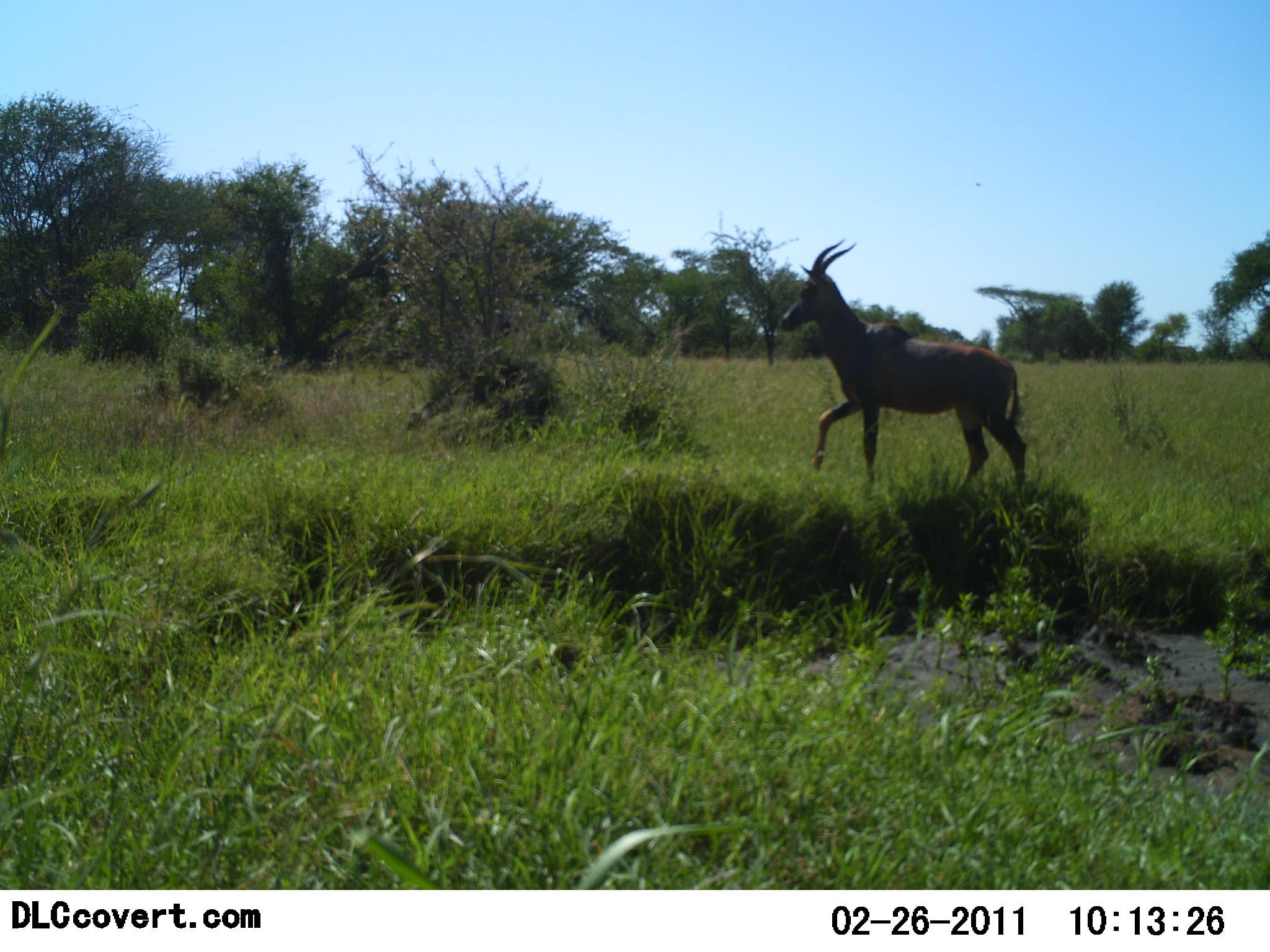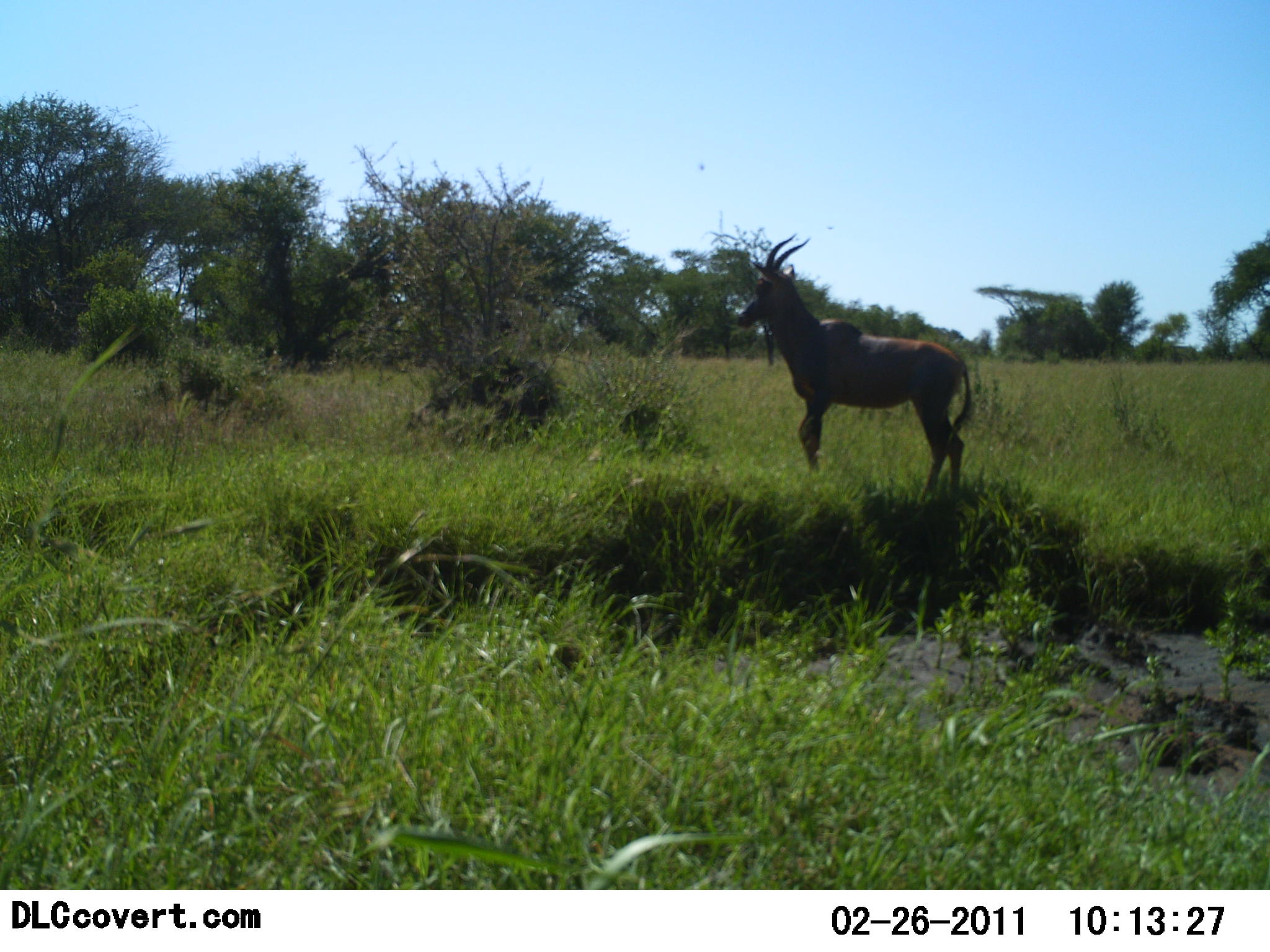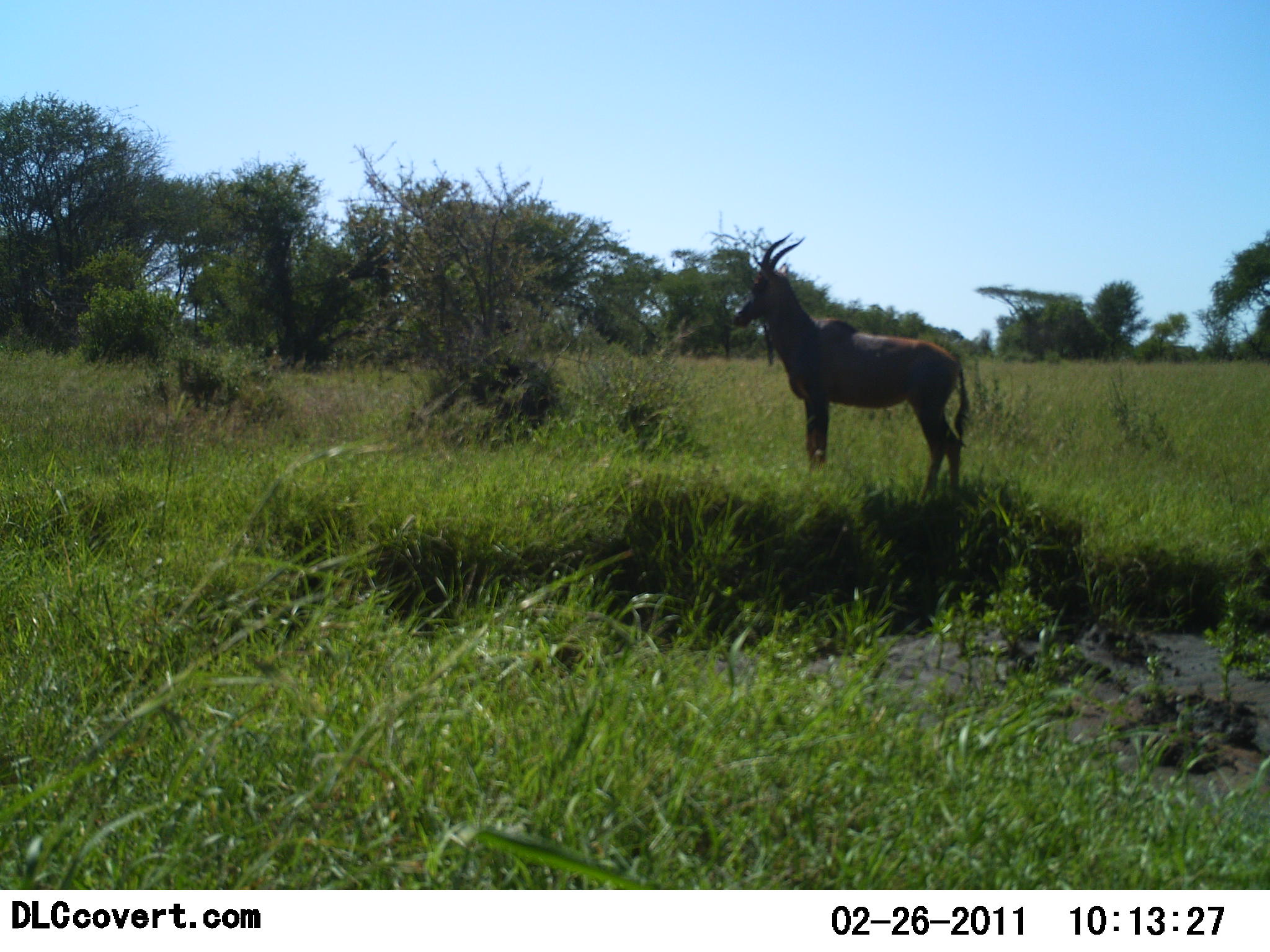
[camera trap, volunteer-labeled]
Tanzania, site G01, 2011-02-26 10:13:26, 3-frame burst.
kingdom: Animalia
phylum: Chordata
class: Mammalia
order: Artiodactyla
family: Bovidae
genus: Damaliscus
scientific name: Damaliscus lunatus jimela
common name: topi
Topi (Damaliscus lunatus jimela), count 1. Behavior (volunteer vote fractions): standing 64%, resting 0%, moving 45%, interacting 0%. Young present (vote fraction): 0%. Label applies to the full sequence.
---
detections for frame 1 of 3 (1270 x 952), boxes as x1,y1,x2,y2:
animal: 773,239,1031,496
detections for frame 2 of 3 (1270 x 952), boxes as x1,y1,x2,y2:
animal: 730,234,975,506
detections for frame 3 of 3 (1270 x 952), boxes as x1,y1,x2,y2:
animal: 730,229,974,504